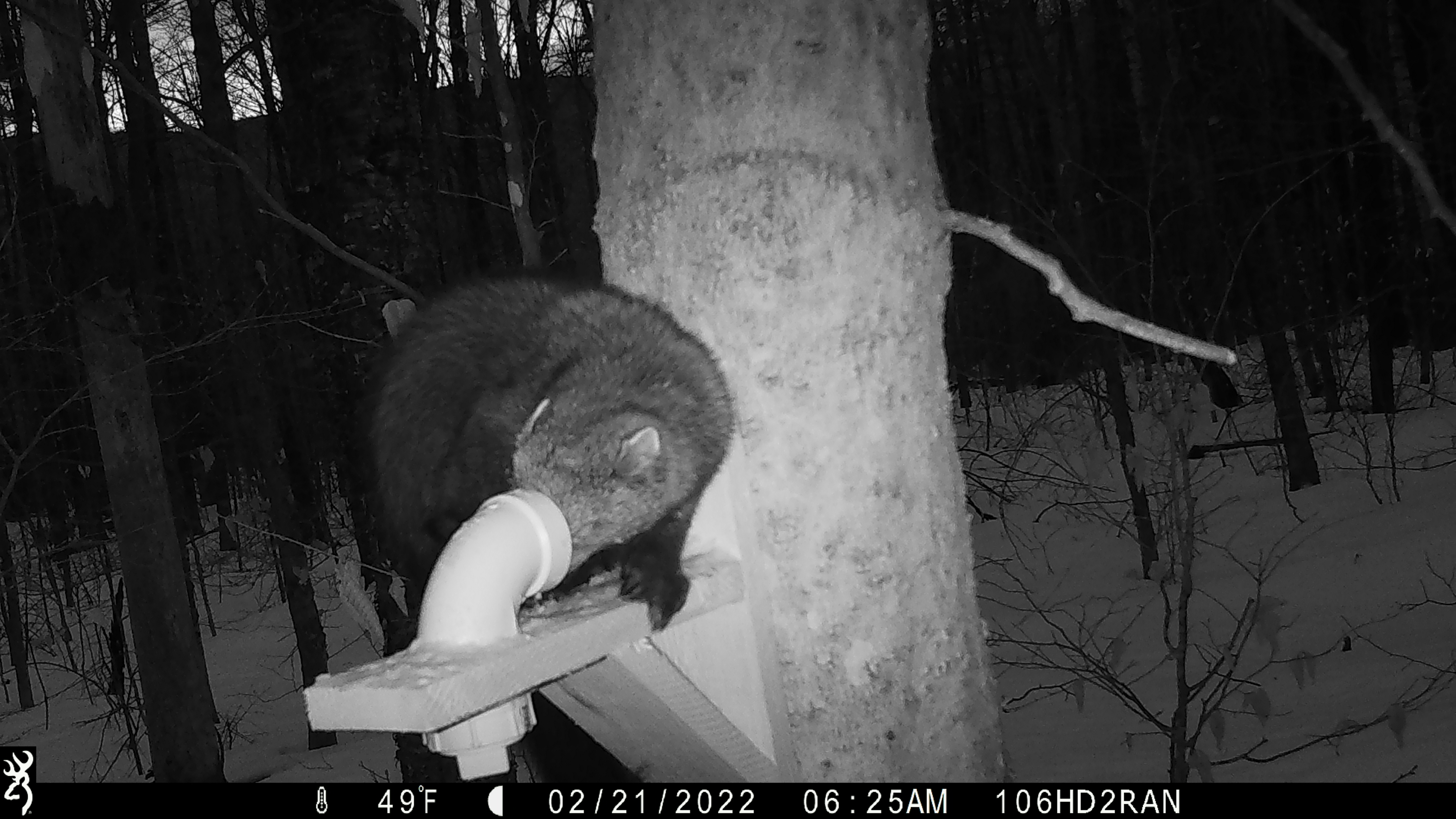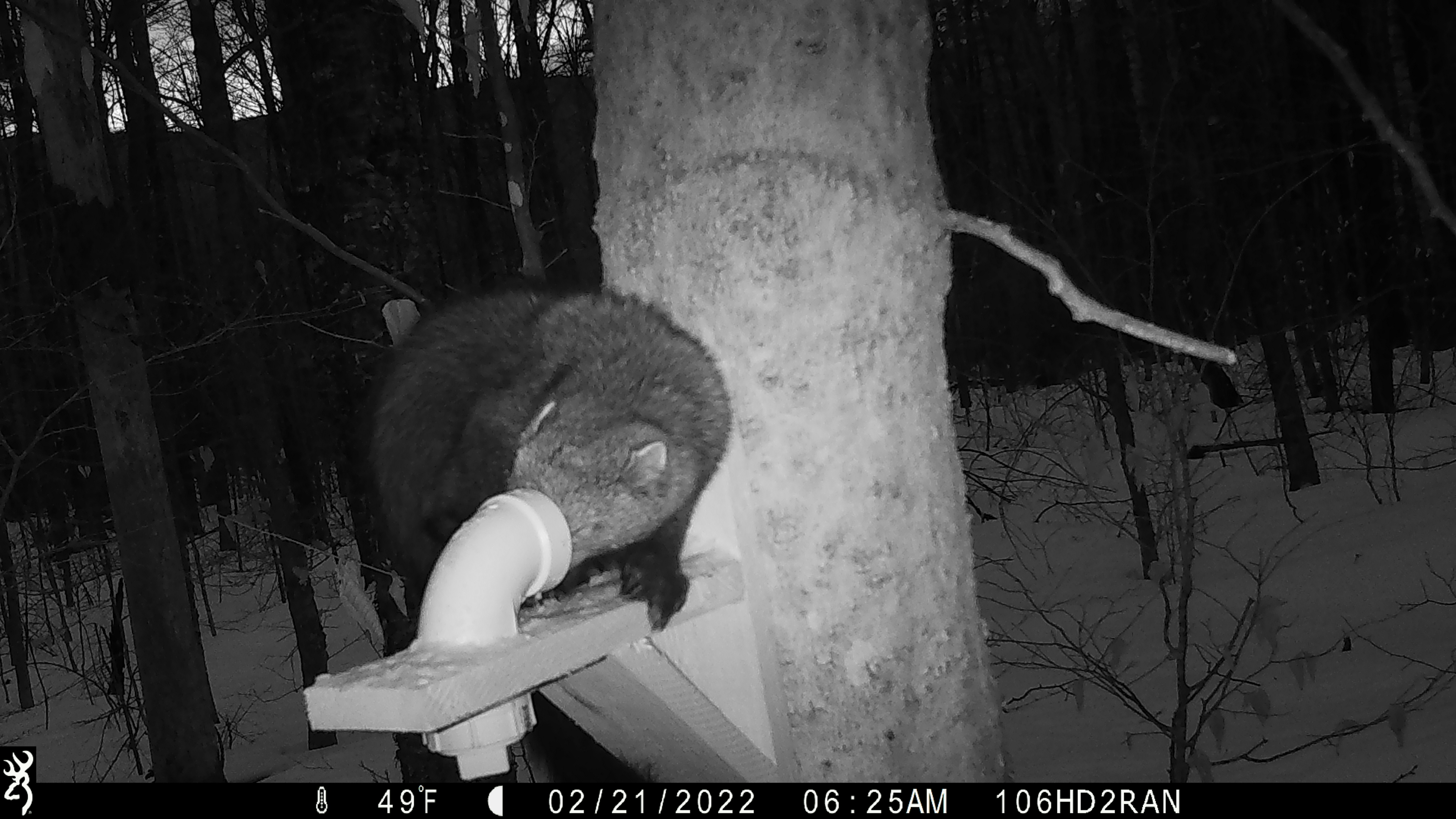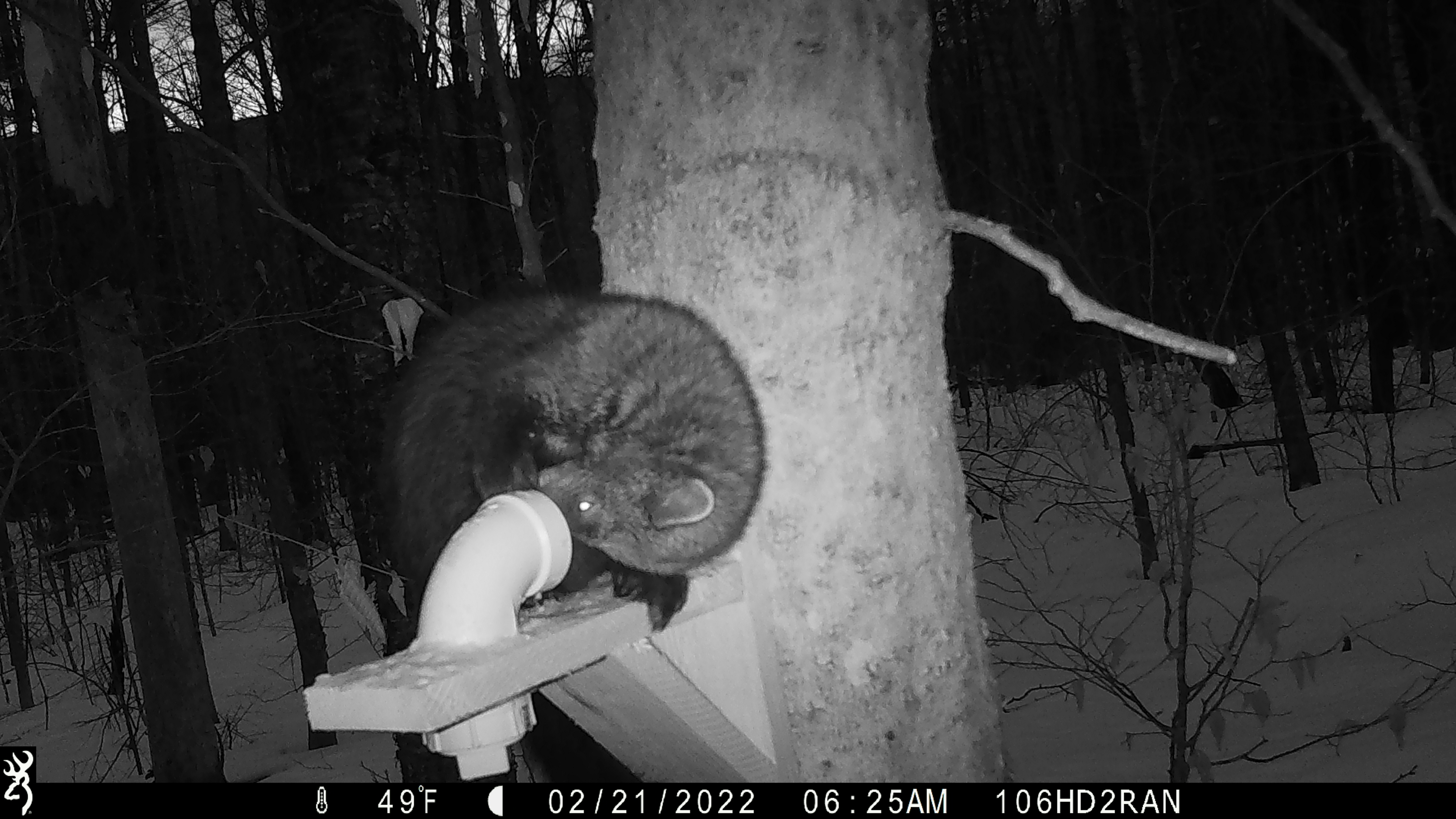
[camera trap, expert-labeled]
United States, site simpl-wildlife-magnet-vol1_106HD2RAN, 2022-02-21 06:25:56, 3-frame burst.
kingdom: Animalia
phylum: Chordata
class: Mammalia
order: Carnivora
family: Mustelidae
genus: Pekania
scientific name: Pekania pennanti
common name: fisher